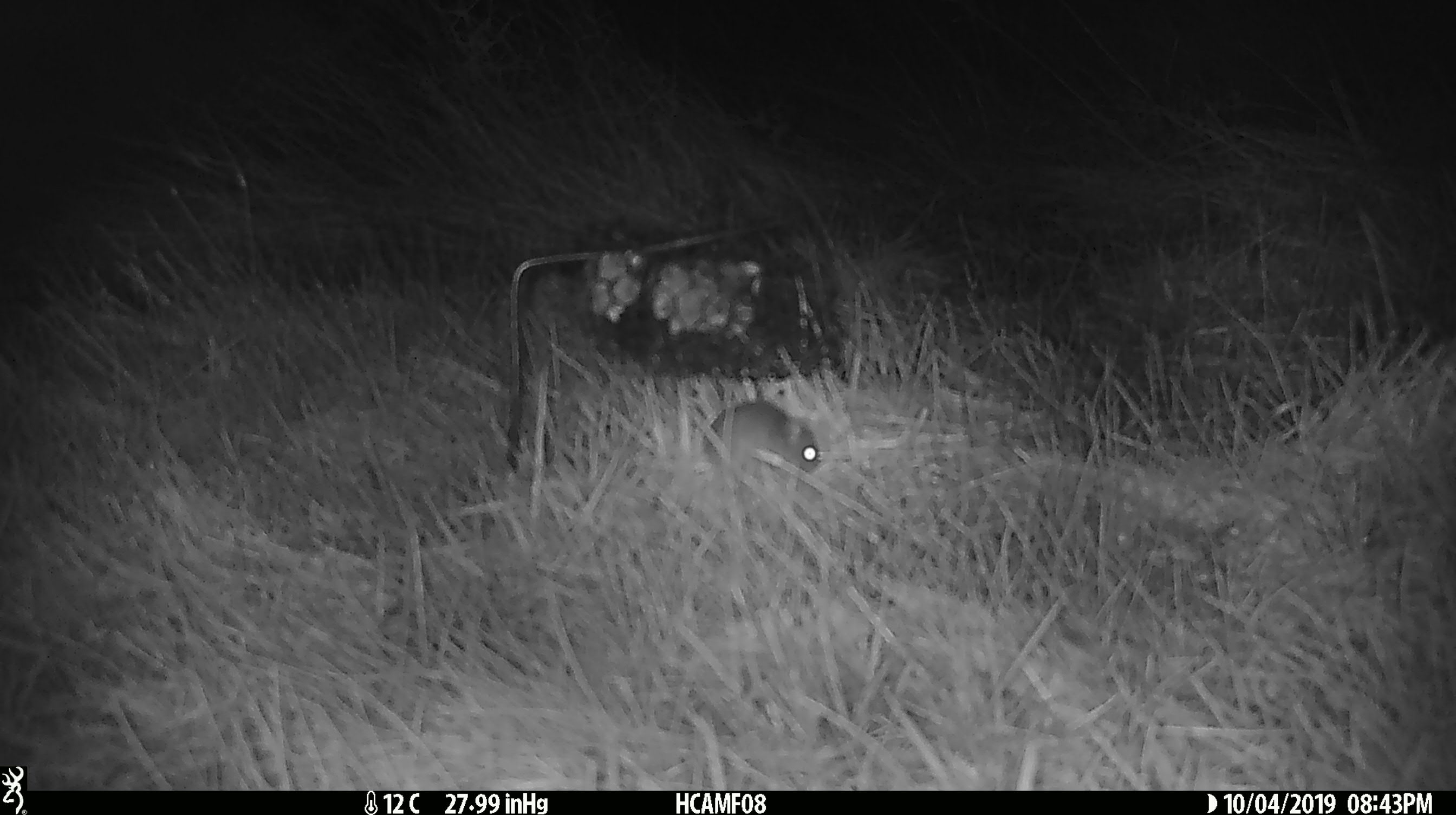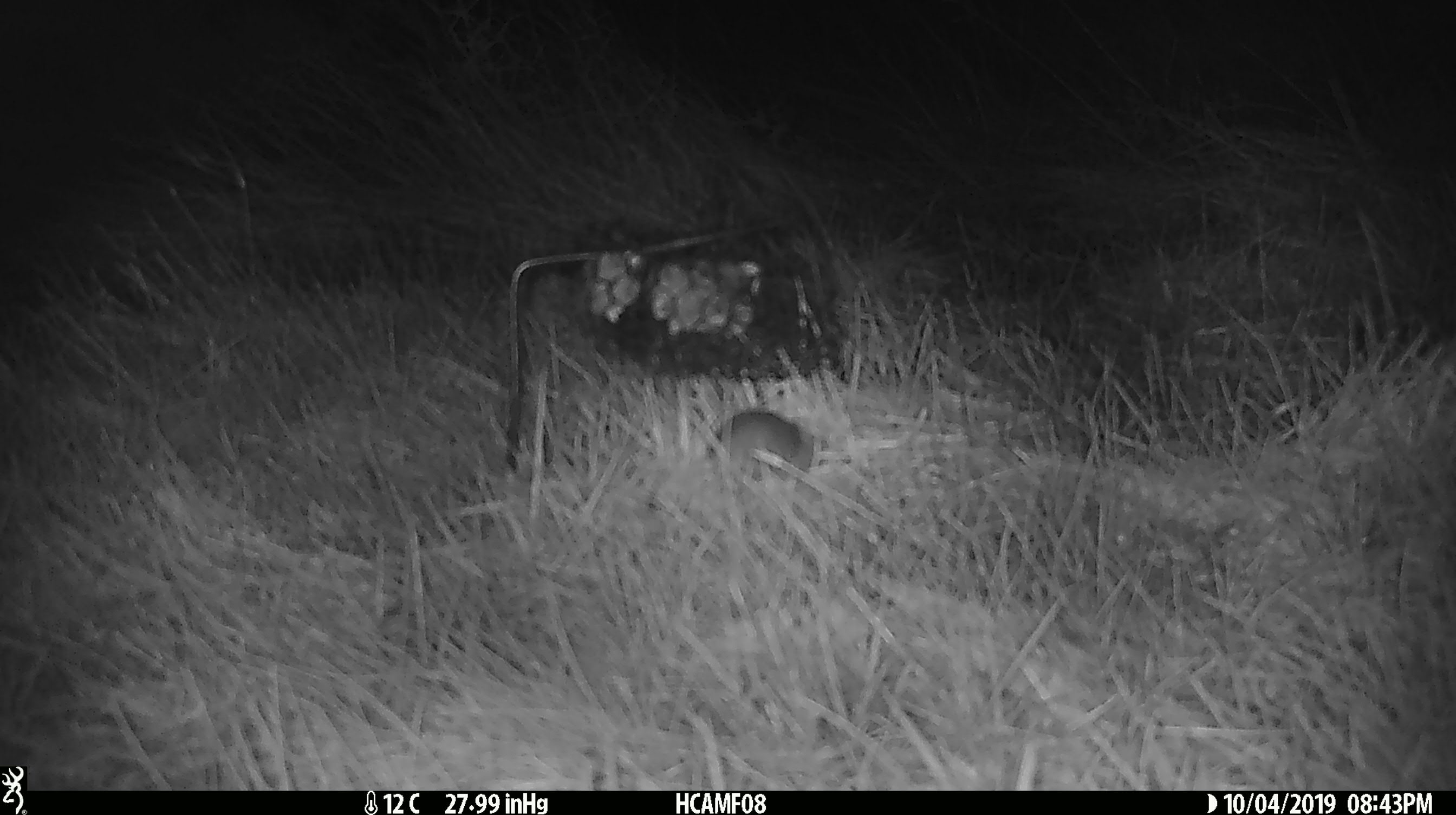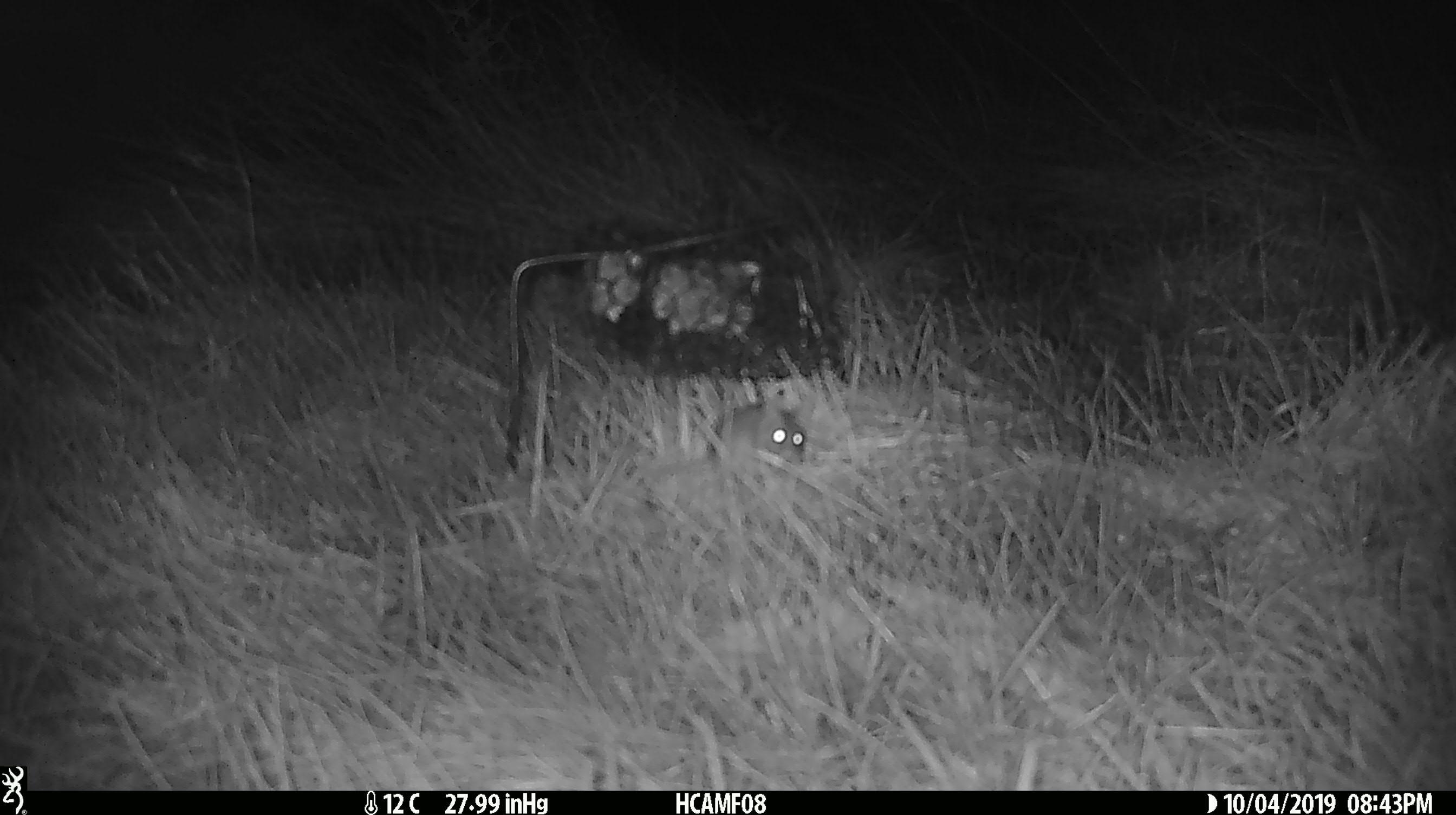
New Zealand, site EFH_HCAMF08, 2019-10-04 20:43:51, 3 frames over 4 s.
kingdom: Animalia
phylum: Chordata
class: Mammalia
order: Rodentia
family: Muridae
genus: Mus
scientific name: Mus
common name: mouse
Mouse (Mus).